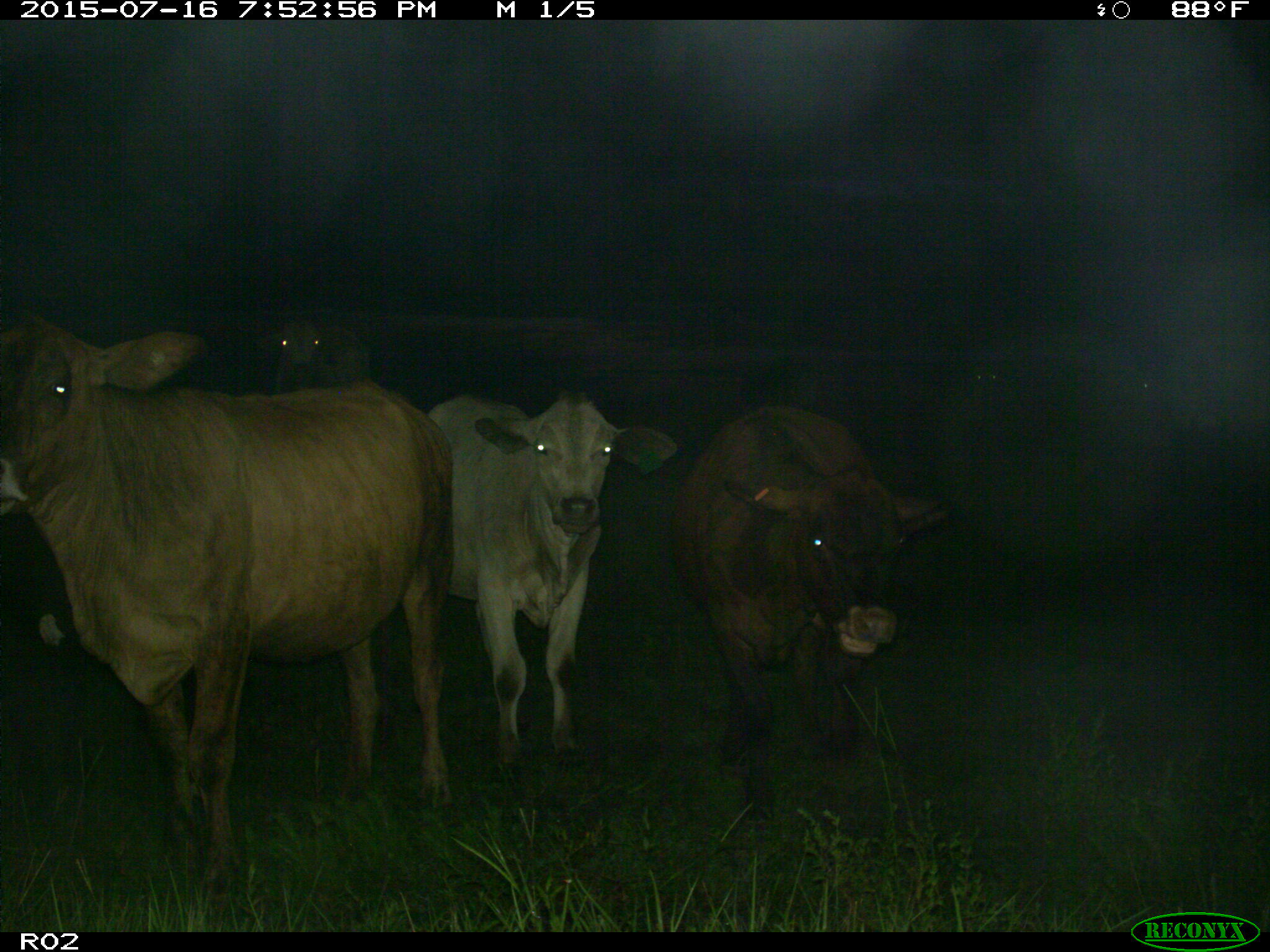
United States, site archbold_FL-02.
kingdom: Animalia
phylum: Chordata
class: Mammalia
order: Artiodactyla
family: Bovidae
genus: Bos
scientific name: Bos taurus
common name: domestic cow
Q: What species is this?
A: Bos taurus (domestic cow).